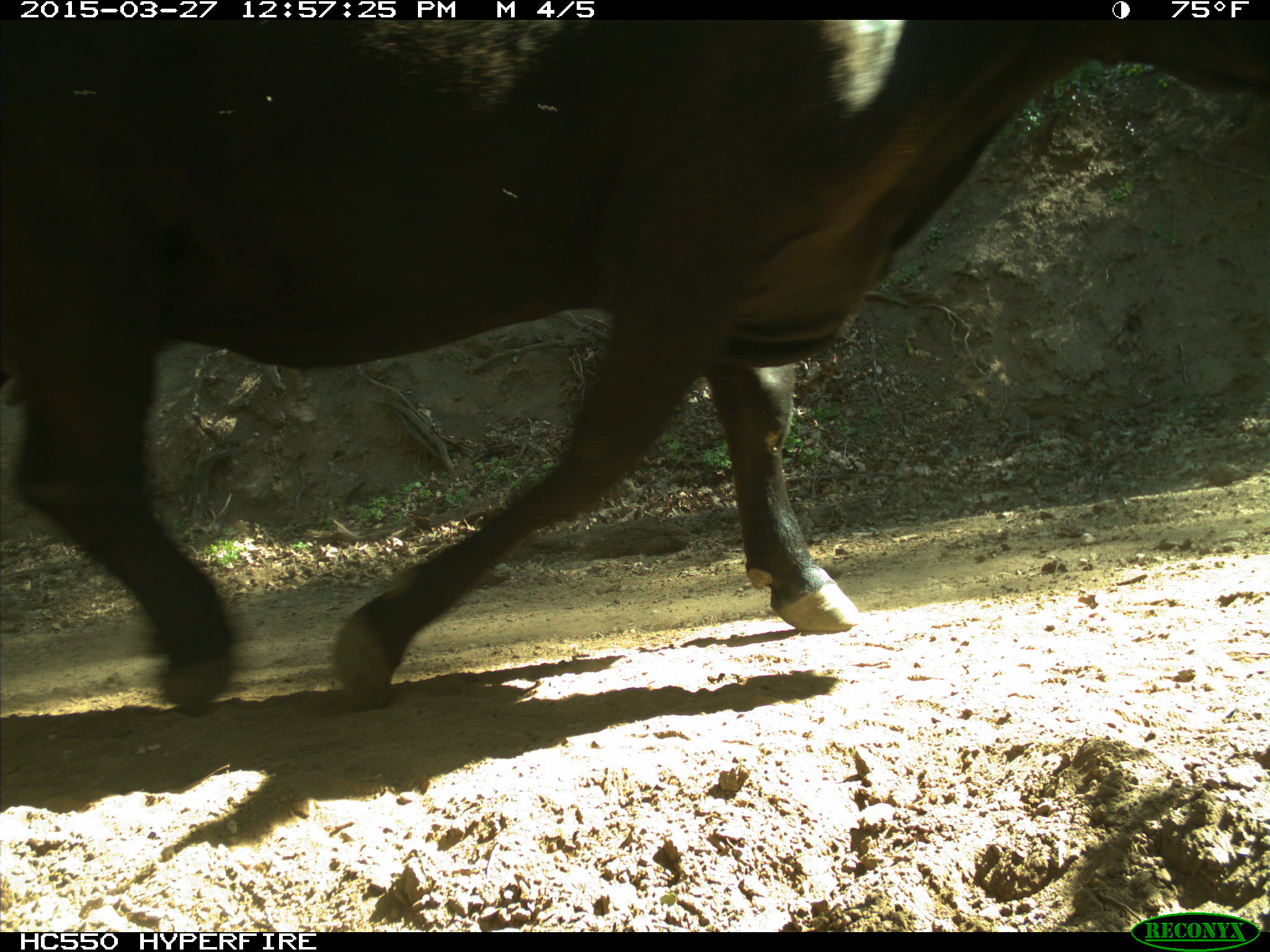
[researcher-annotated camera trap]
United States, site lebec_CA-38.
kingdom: Animalia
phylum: Chordata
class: Mammalia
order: Artiodactyla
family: Bovidae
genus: Bos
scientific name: Bos taurus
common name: domestic cow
Bos taurus (domestic cow).